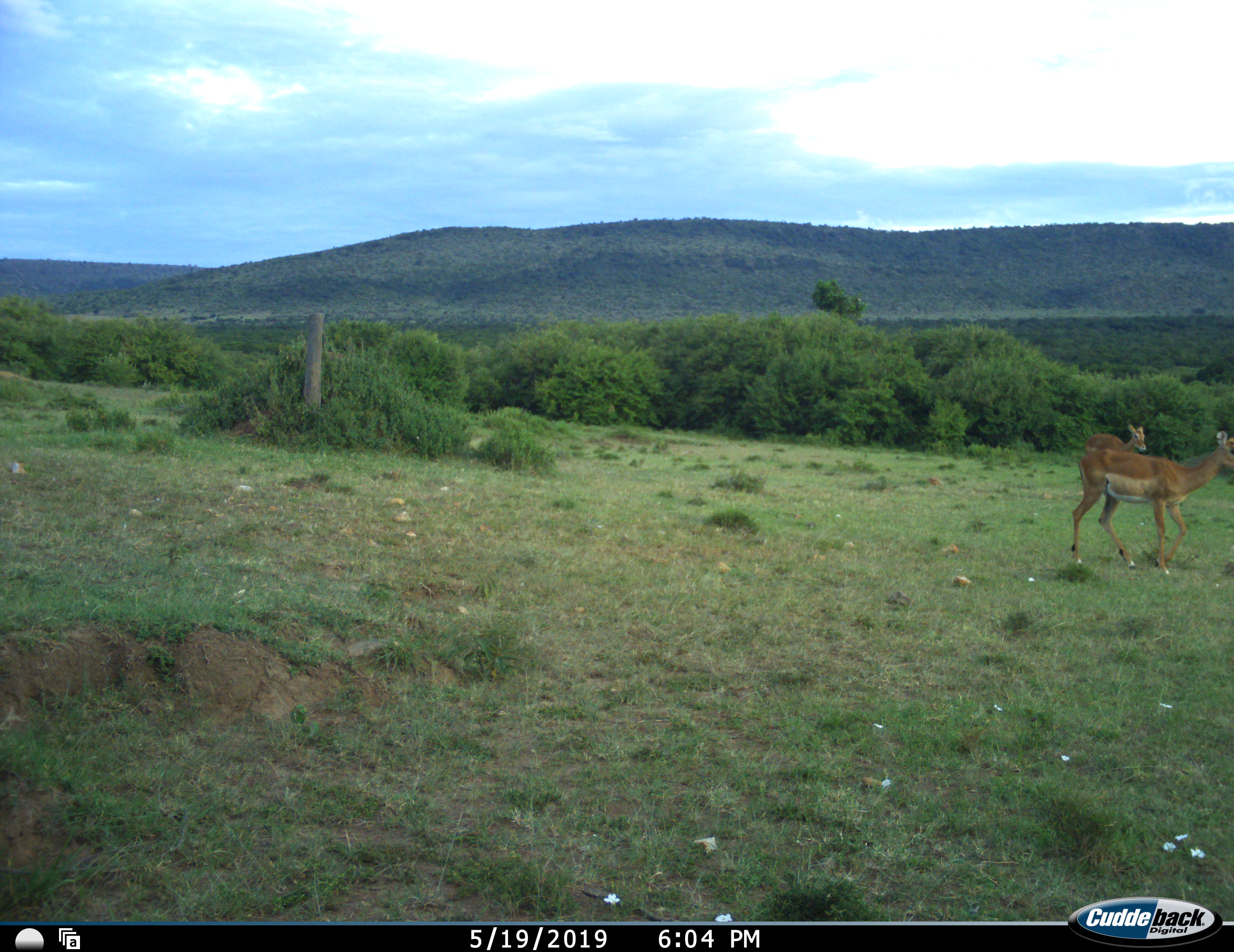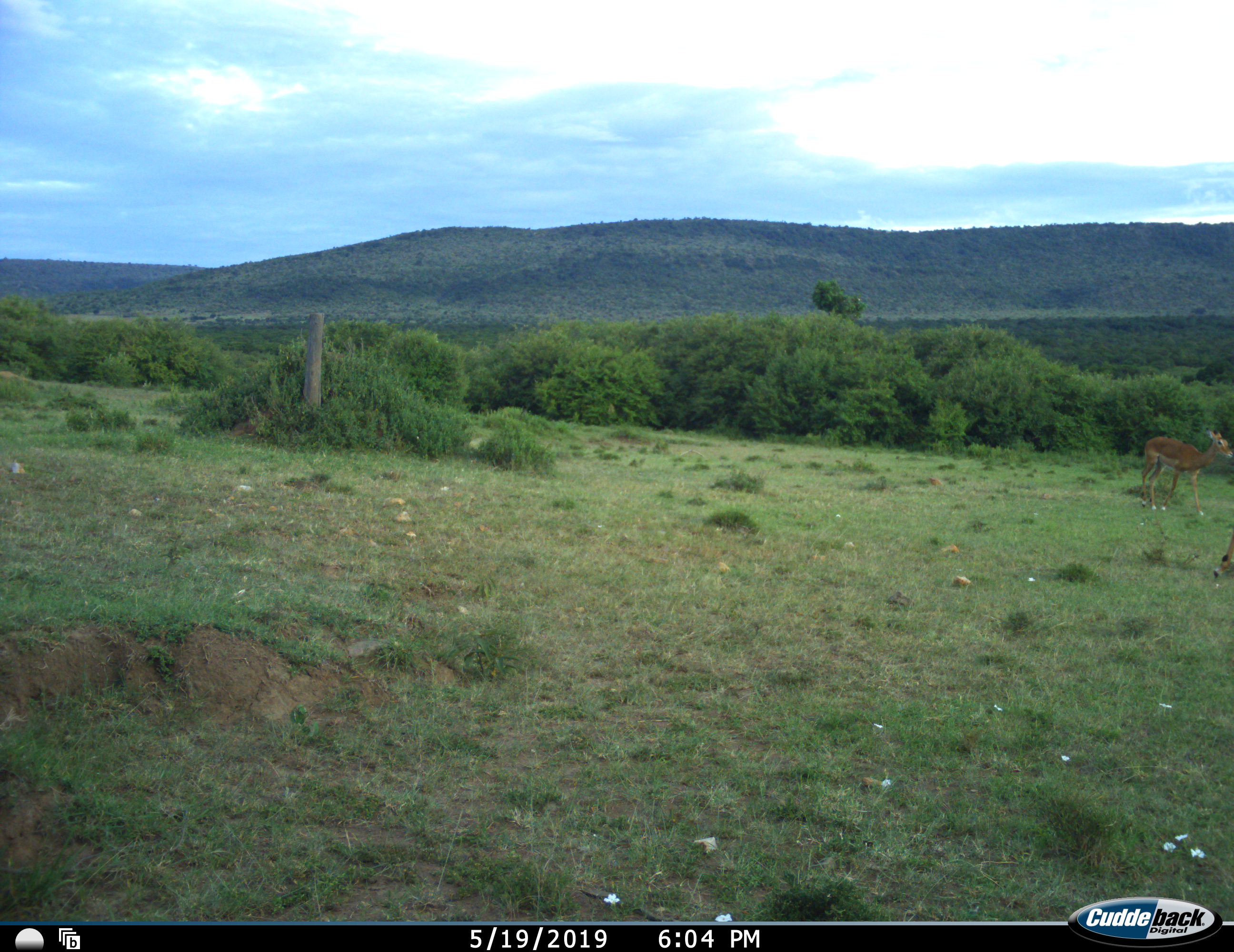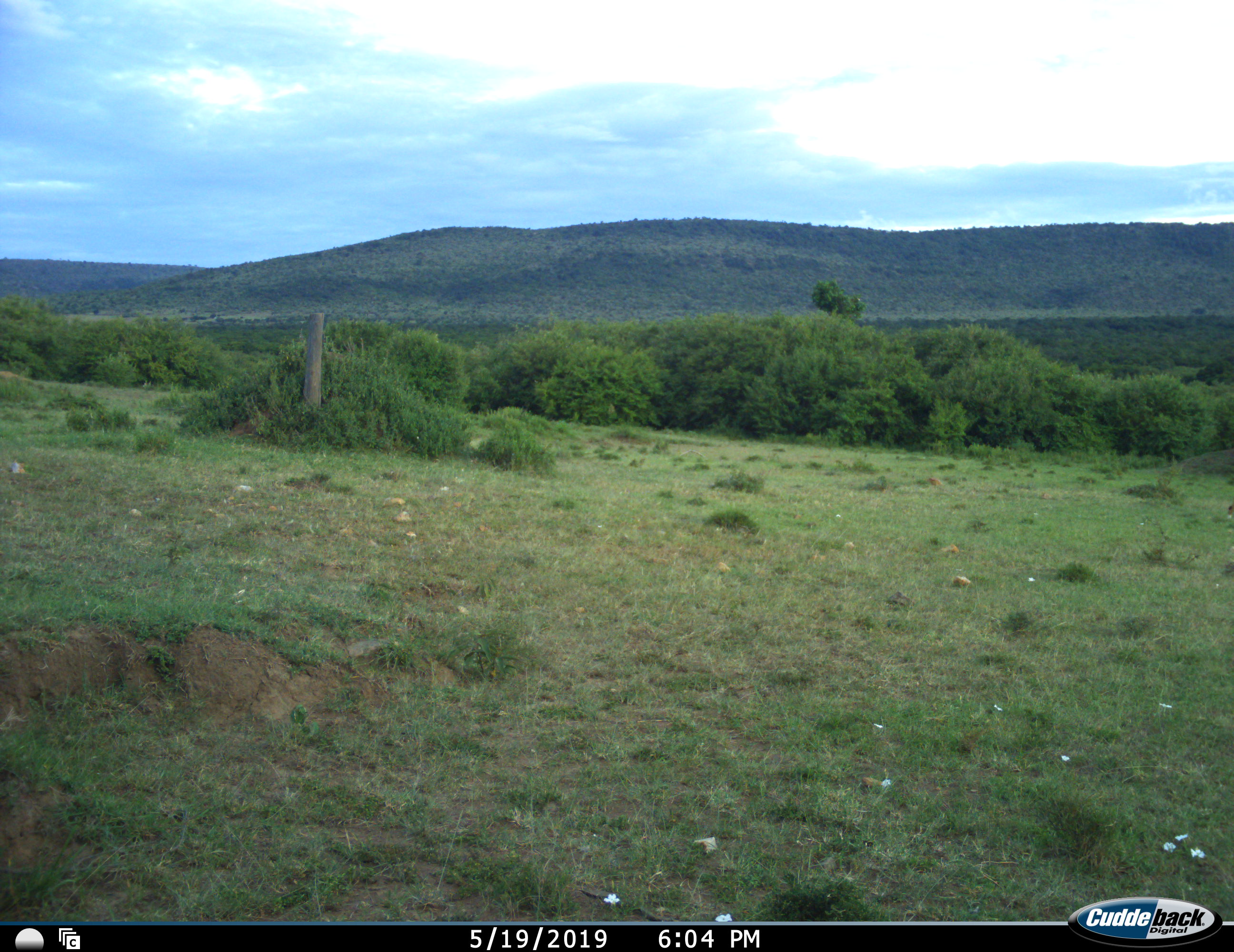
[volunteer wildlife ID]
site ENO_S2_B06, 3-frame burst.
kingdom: Animalia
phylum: Chordata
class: Mammalia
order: Artiodactyla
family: Bovidae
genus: Aepyceros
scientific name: Aepyceros melampus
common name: impala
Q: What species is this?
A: Impala (Aepyceros melampus).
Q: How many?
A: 2.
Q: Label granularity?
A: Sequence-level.